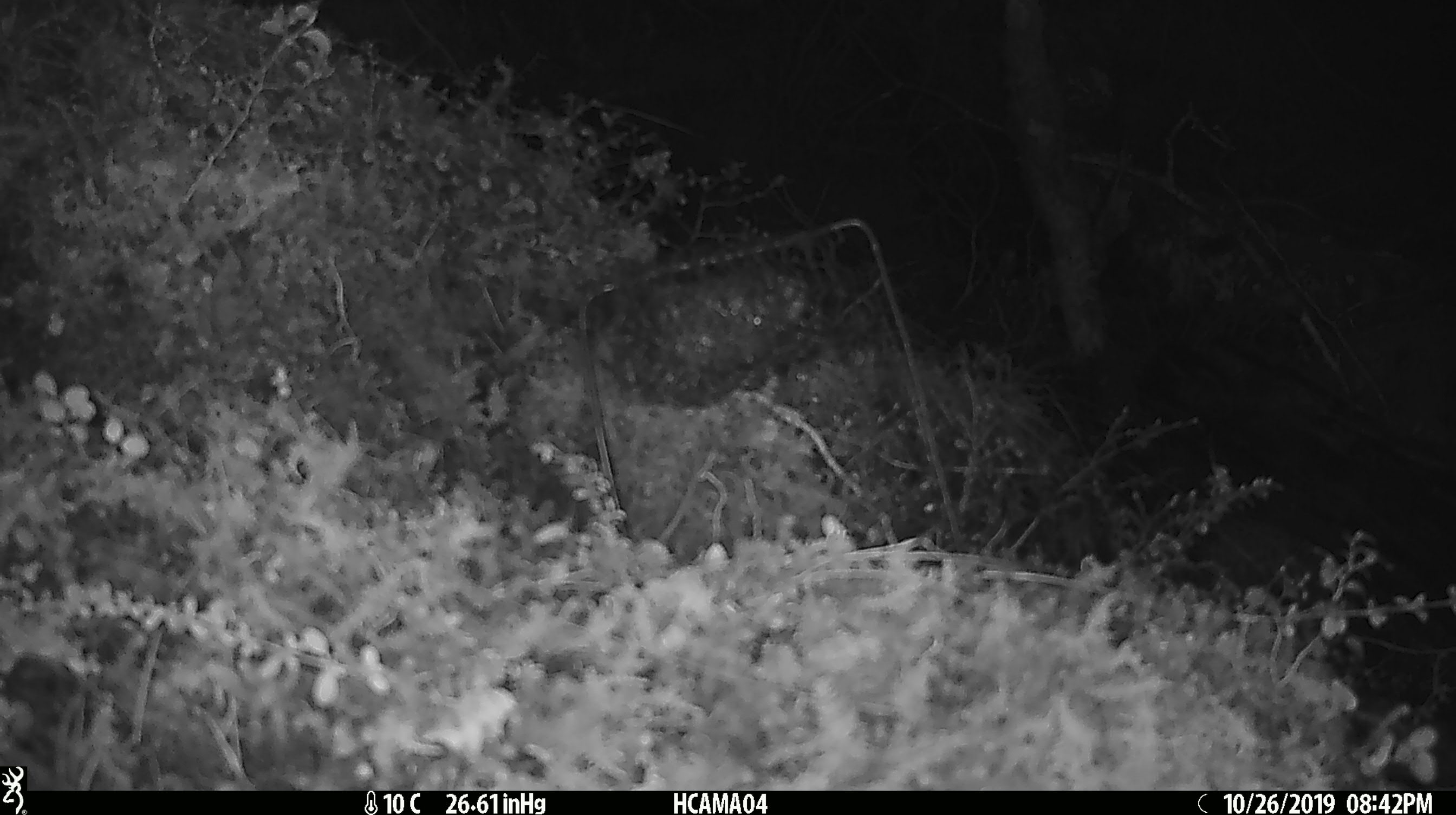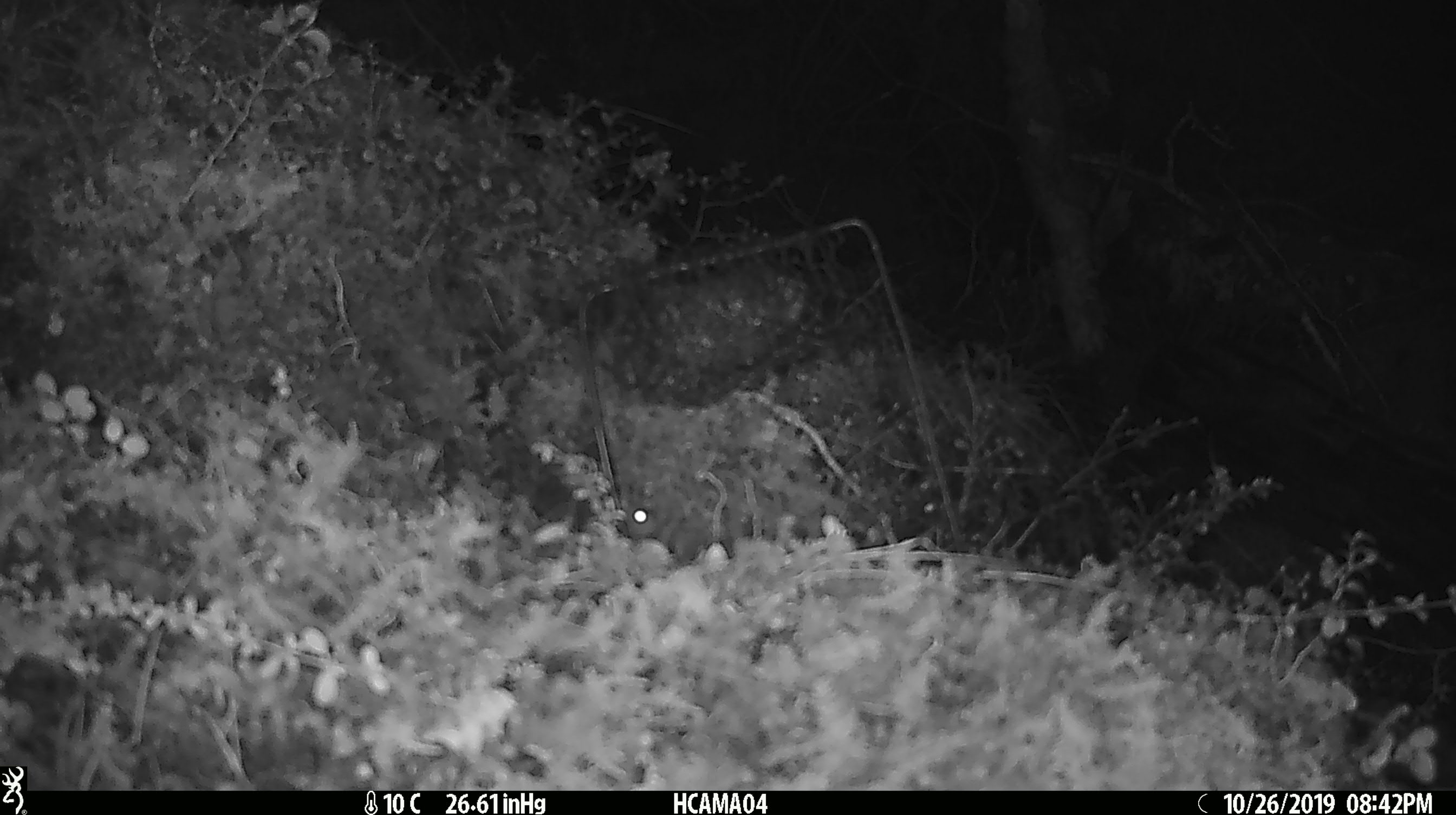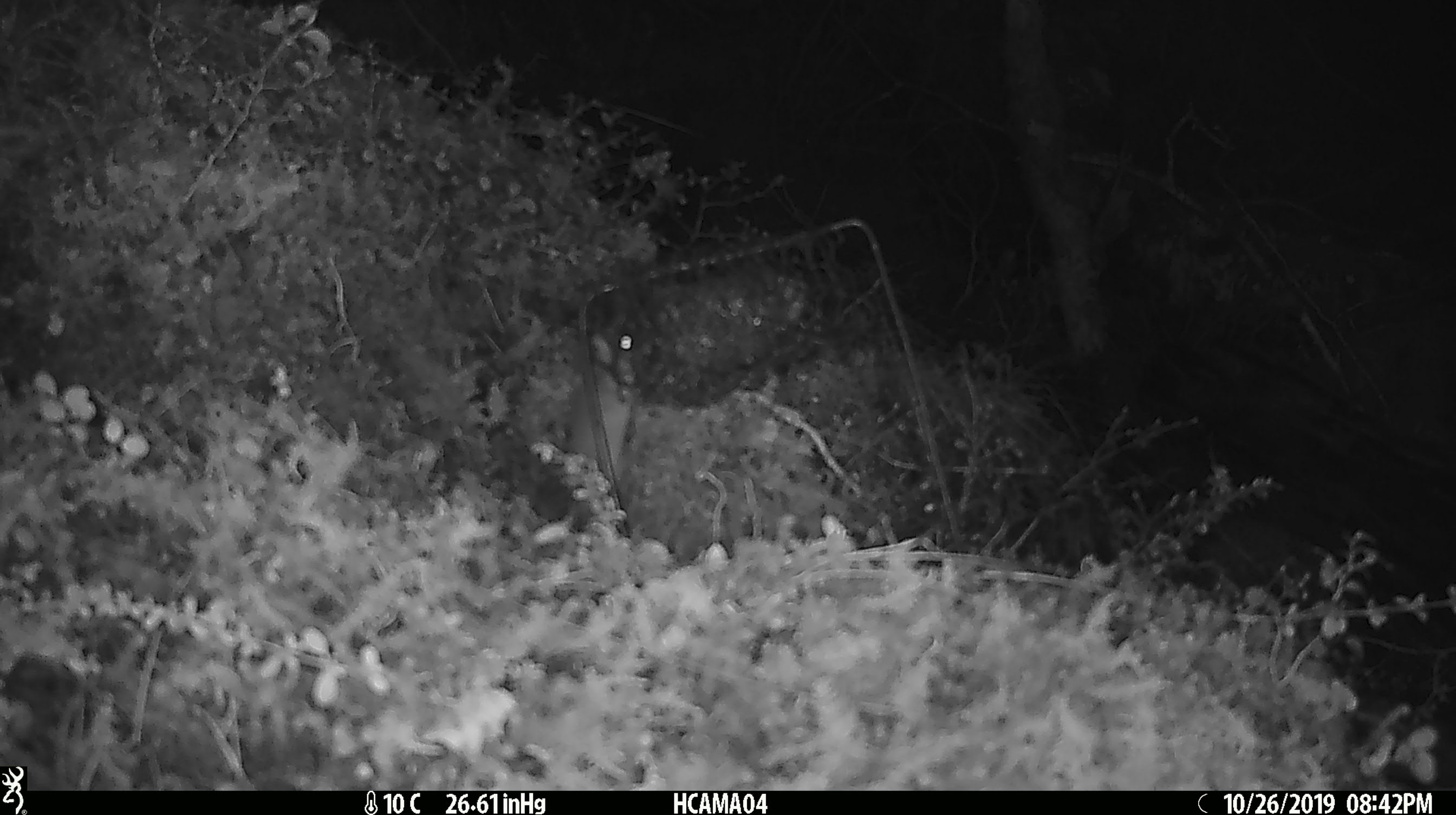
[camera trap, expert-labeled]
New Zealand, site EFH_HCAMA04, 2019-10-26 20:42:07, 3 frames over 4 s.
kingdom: Animalia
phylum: Chordata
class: Mammalia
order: Rodentia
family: Muridae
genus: Mus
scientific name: Mus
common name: mouse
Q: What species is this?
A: Mouse (Mus).